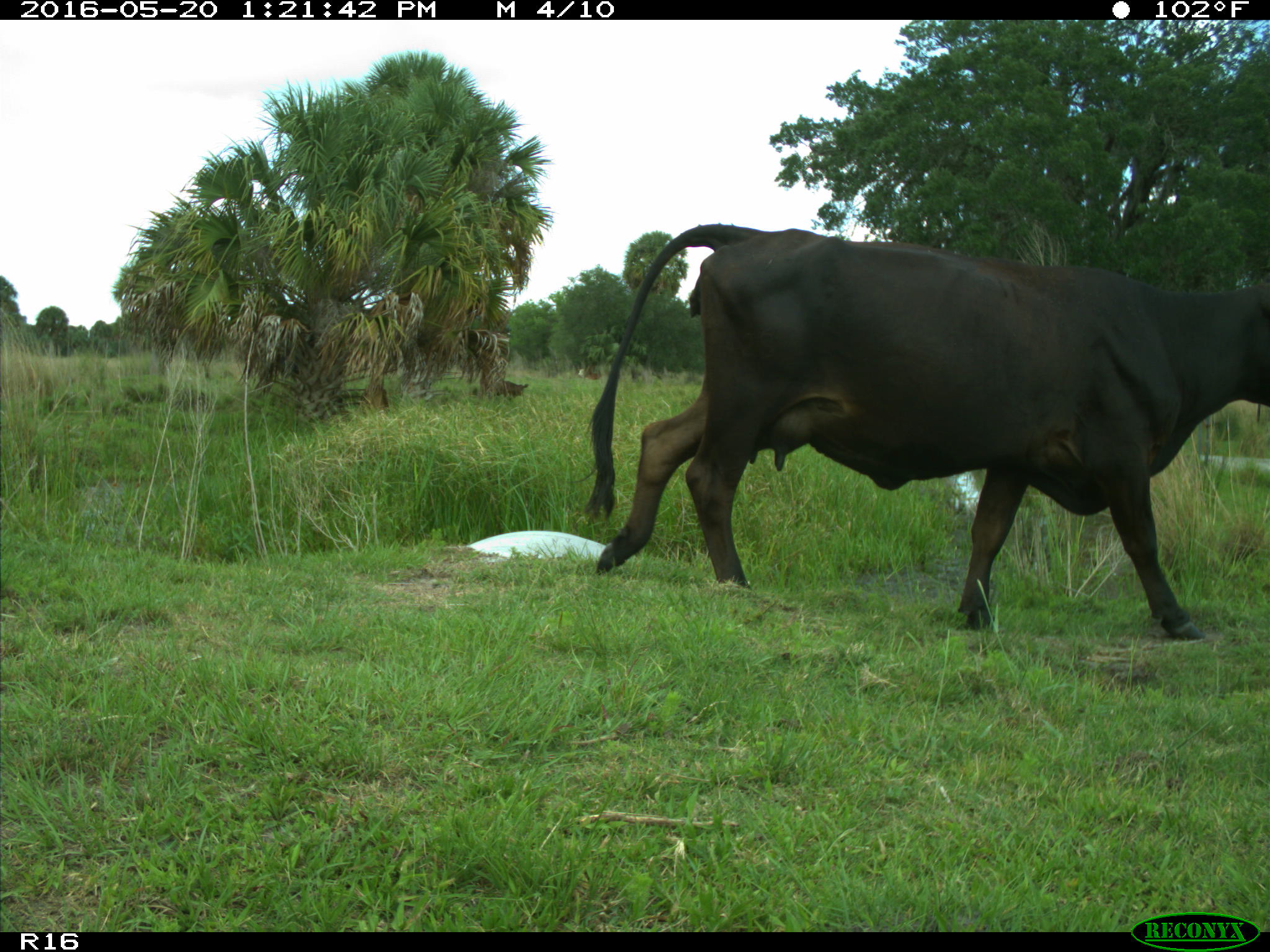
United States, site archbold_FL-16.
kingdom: Animalia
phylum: Chordata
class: Mammalia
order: Artiodactyla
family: Bovidae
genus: Bos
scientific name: Bos taurus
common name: domestic cow